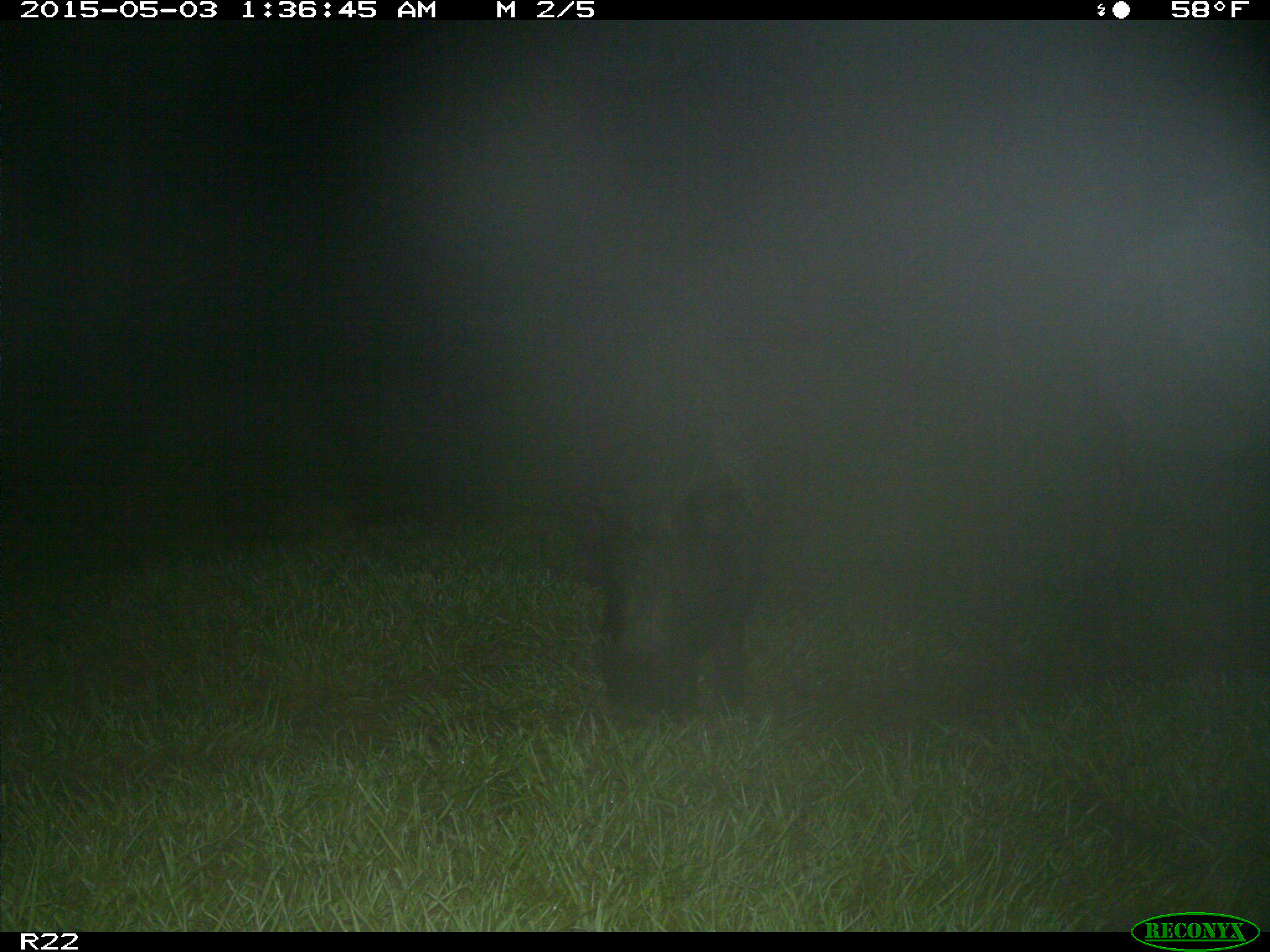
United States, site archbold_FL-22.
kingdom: Animalia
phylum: Chordata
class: Mammalia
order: Artiodactyla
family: Suidae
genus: Sus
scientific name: Sus scrofa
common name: wild boar